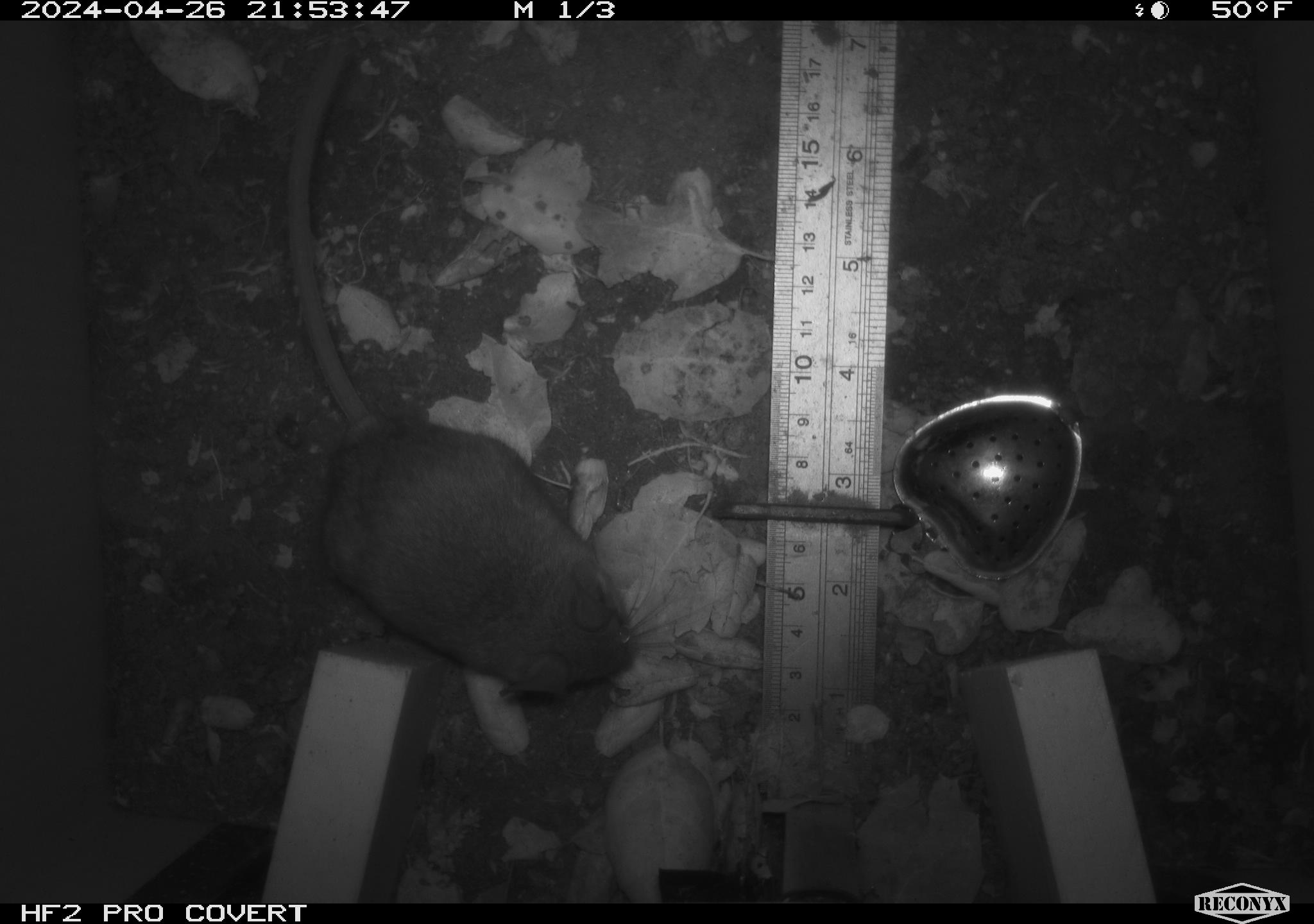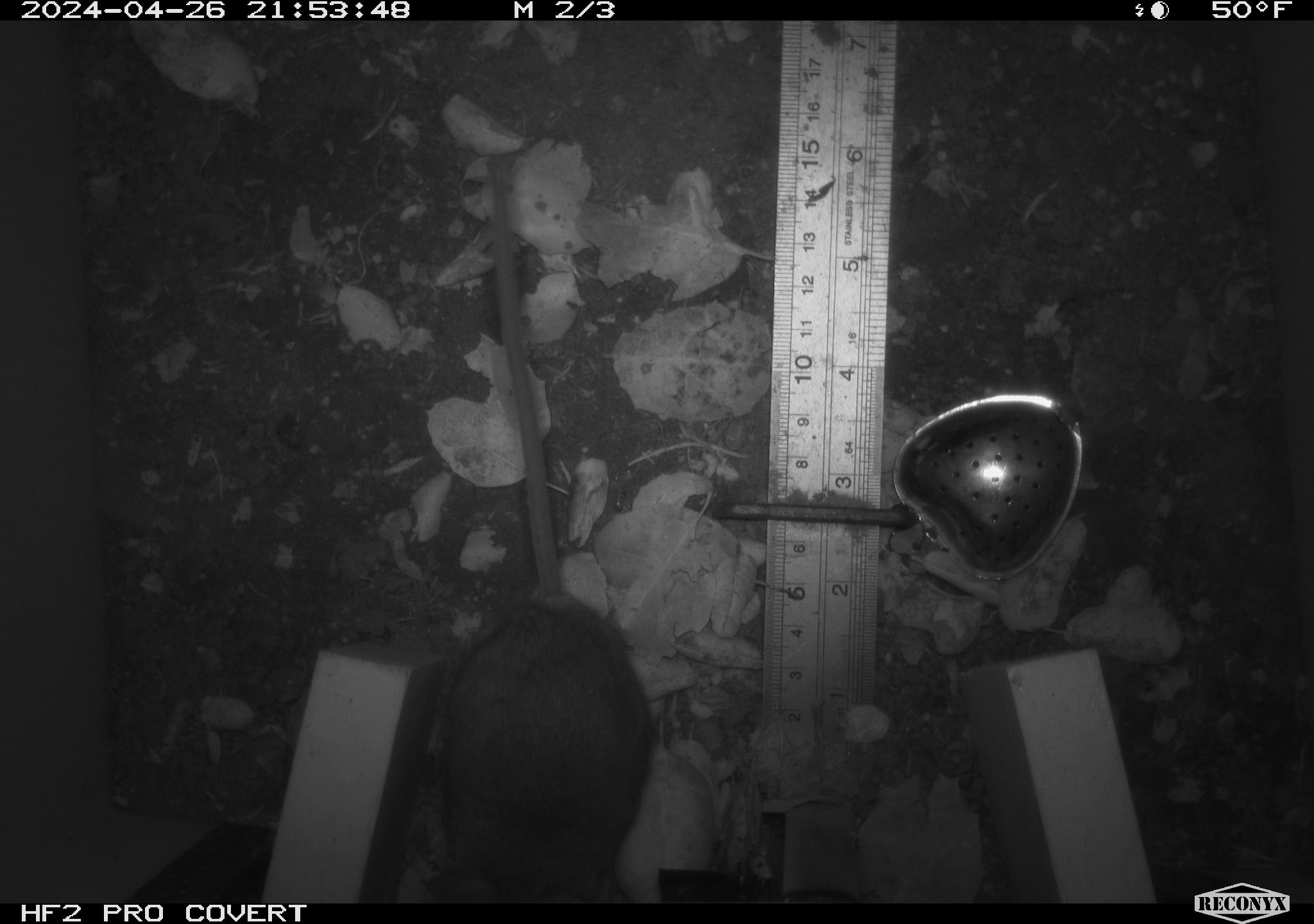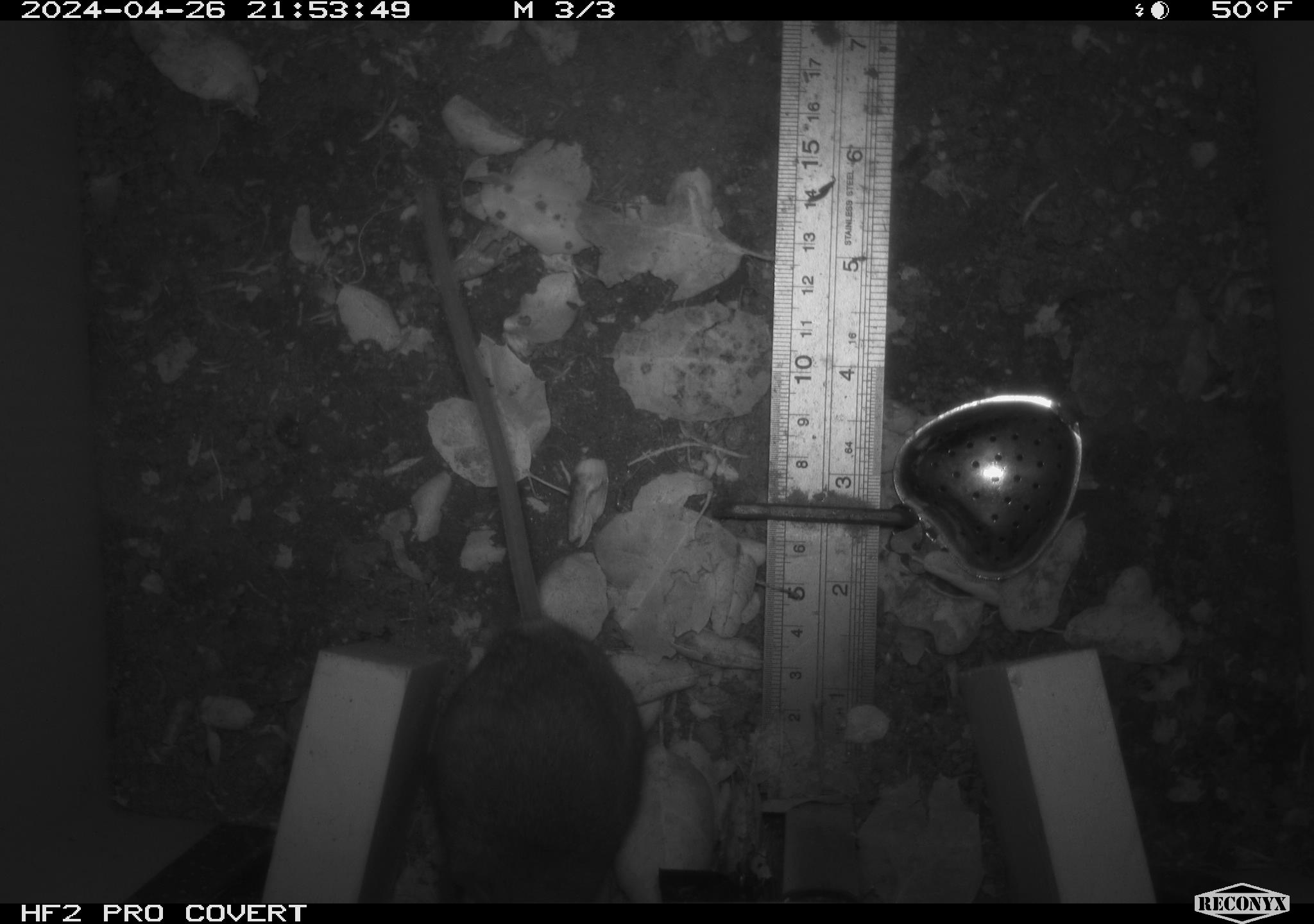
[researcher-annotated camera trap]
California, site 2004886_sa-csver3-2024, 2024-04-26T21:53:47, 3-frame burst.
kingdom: Animalia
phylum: Chordata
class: Mammalia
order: Rodentia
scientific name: Rodentia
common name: rodent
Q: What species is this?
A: Rodent (Rodentia).